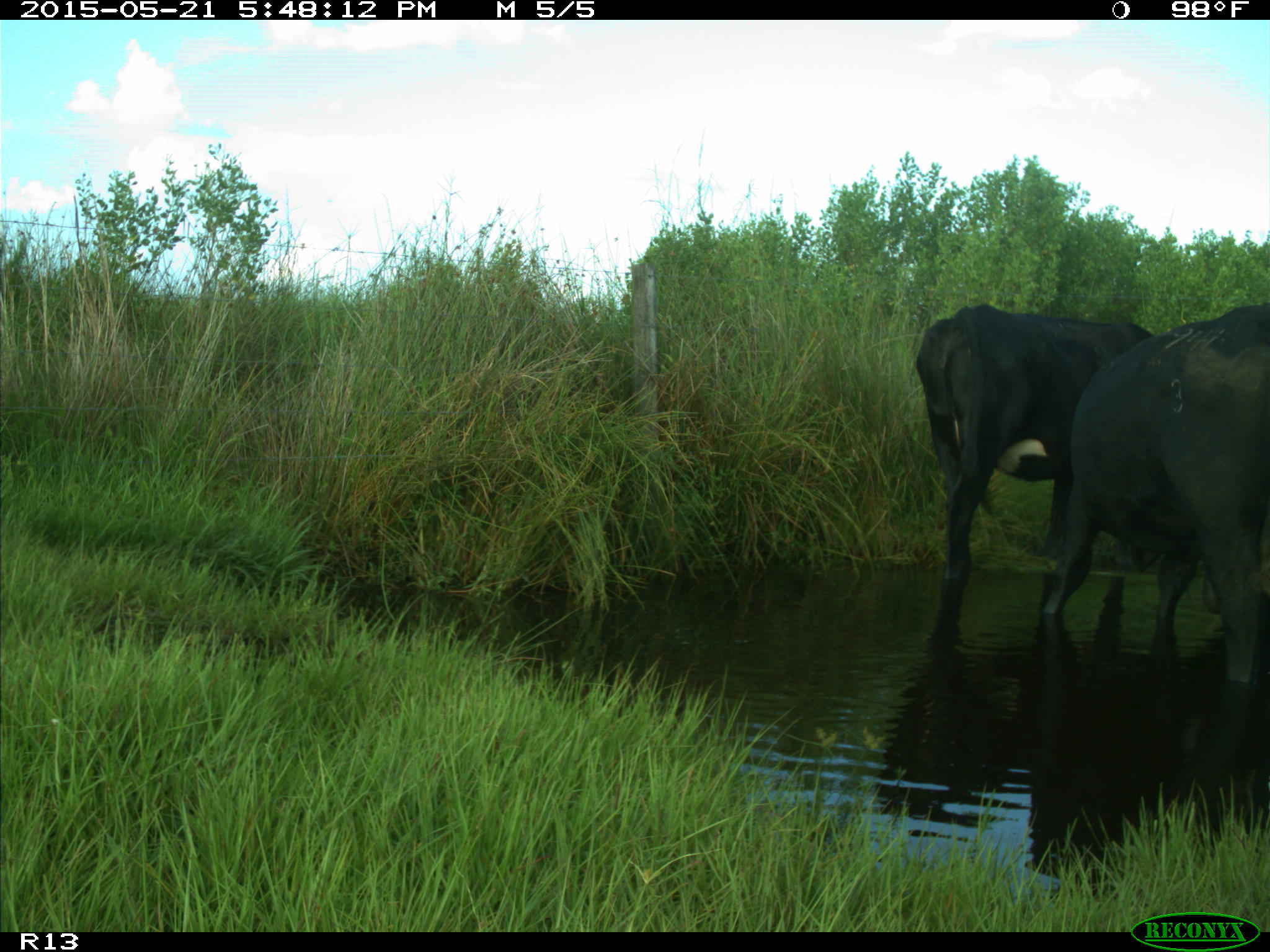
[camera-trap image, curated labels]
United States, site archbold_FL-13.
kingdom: Animalia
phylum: Chordata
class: Mammalia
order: Artiodactyla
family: Bovidae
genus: Bos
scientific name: Bos taurus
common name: domestic cow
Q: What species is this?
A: Bos taurus (domestic cow).